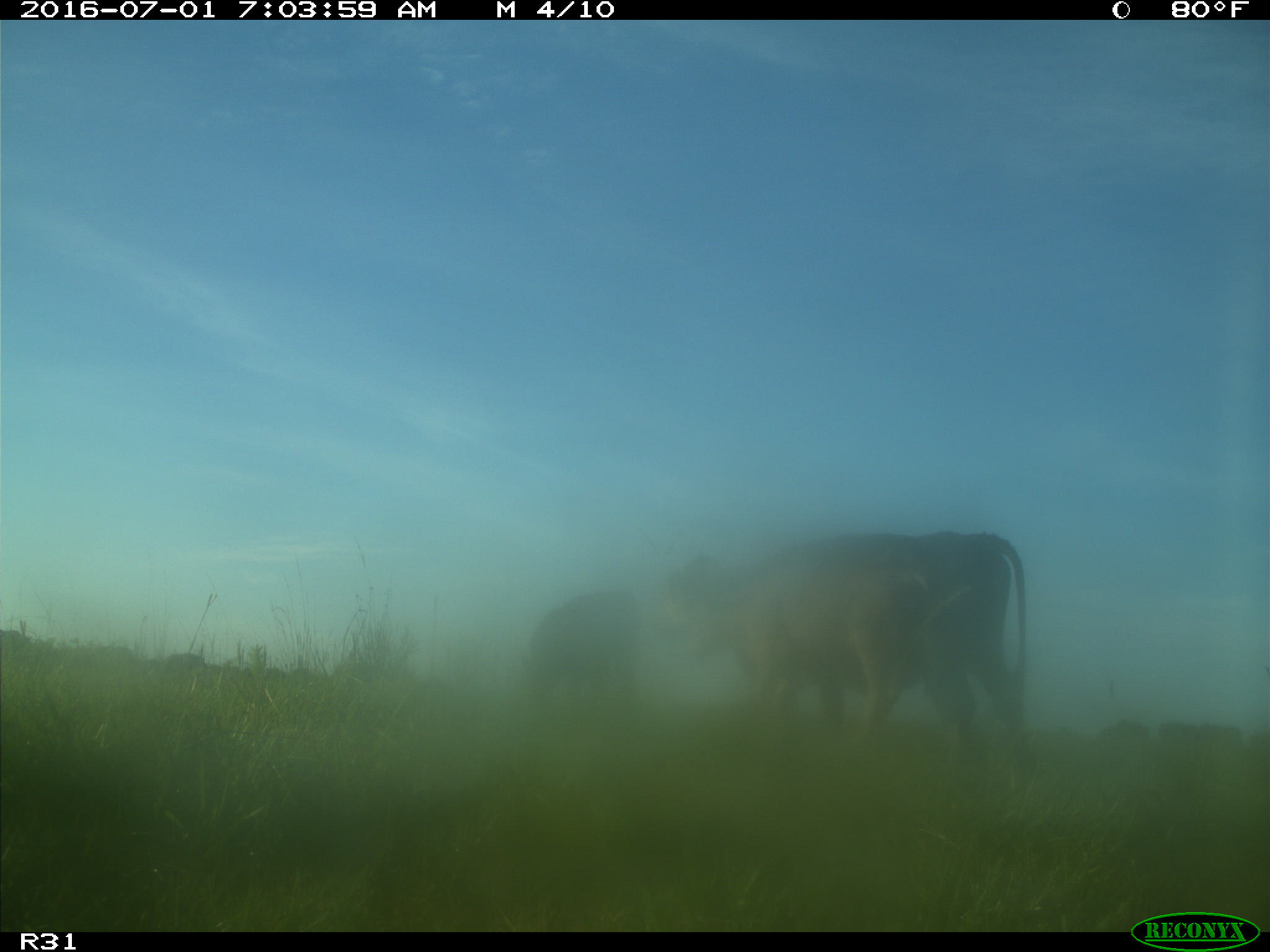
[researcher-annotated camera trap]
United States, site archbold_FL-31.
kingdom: Animalia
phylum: Chordata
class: Mammalia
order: Artiodactyla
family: Bovidae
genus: Bos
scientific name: Bos taurus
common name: domestic cow